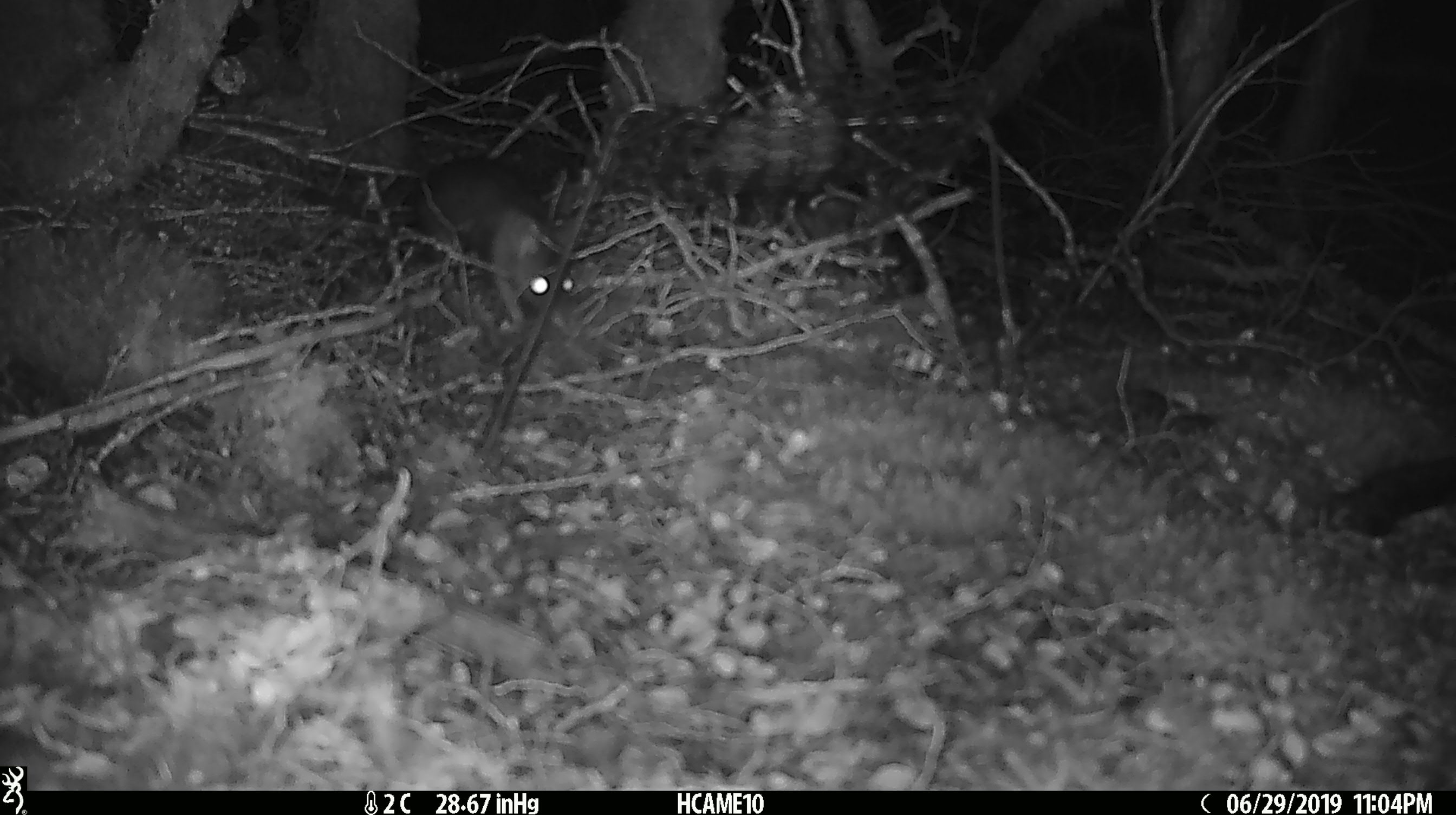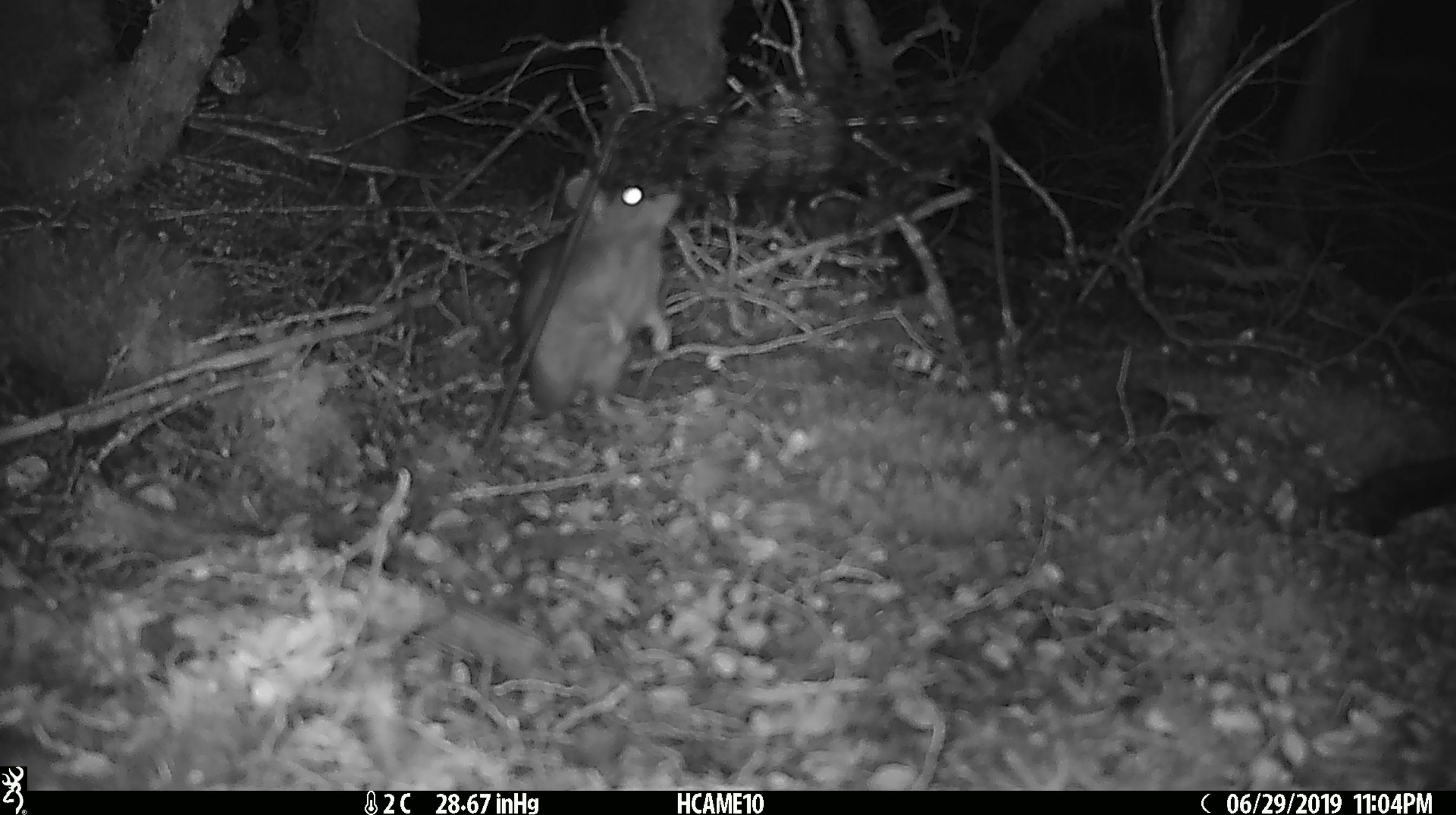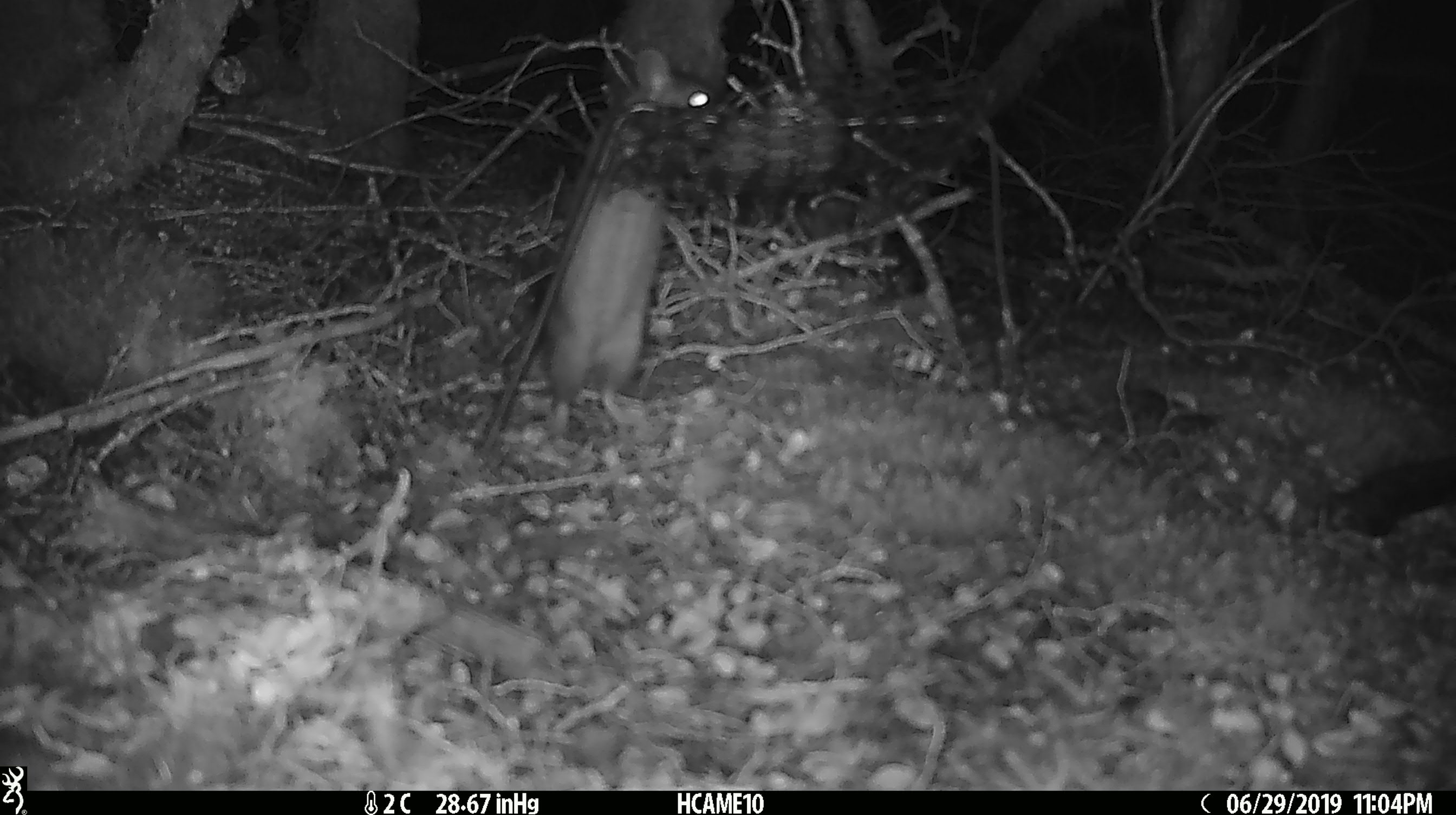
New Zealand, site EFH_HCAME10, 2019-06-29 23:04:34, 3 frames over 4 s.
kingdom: Animalia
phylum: Chordata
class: Mammalia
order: Rodentia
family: Muridae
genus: Rattus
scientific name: Rattus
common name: rat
Rat (Rattus).